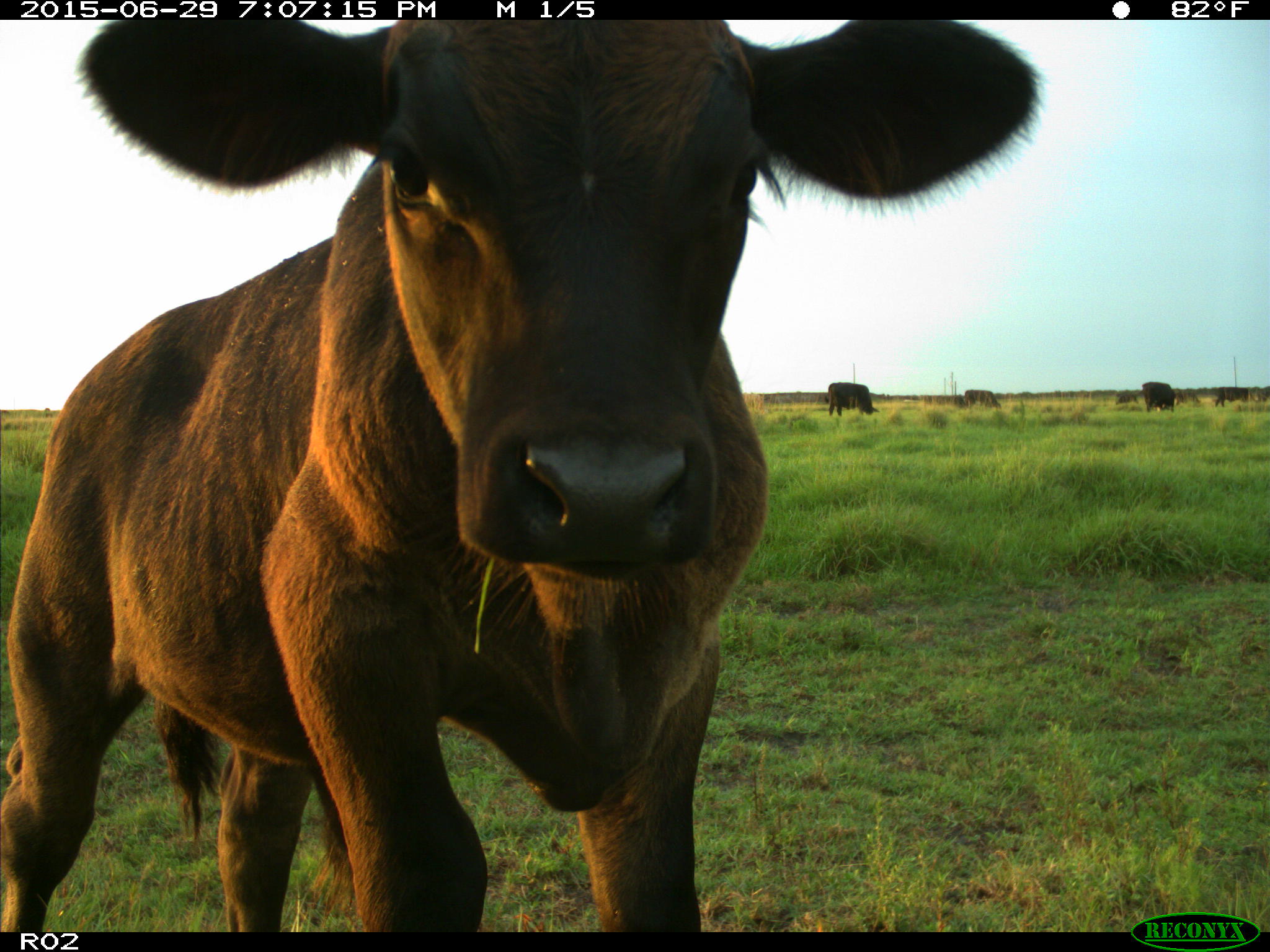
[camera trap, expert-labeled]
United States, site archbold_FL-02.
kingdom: Animalia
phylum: Chordata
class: Mammalia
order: Artiodactyla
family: Bovidae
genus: Bos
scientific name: Bos taurus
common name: domestic cow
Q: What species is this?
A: Bos taurus (domestic cow).